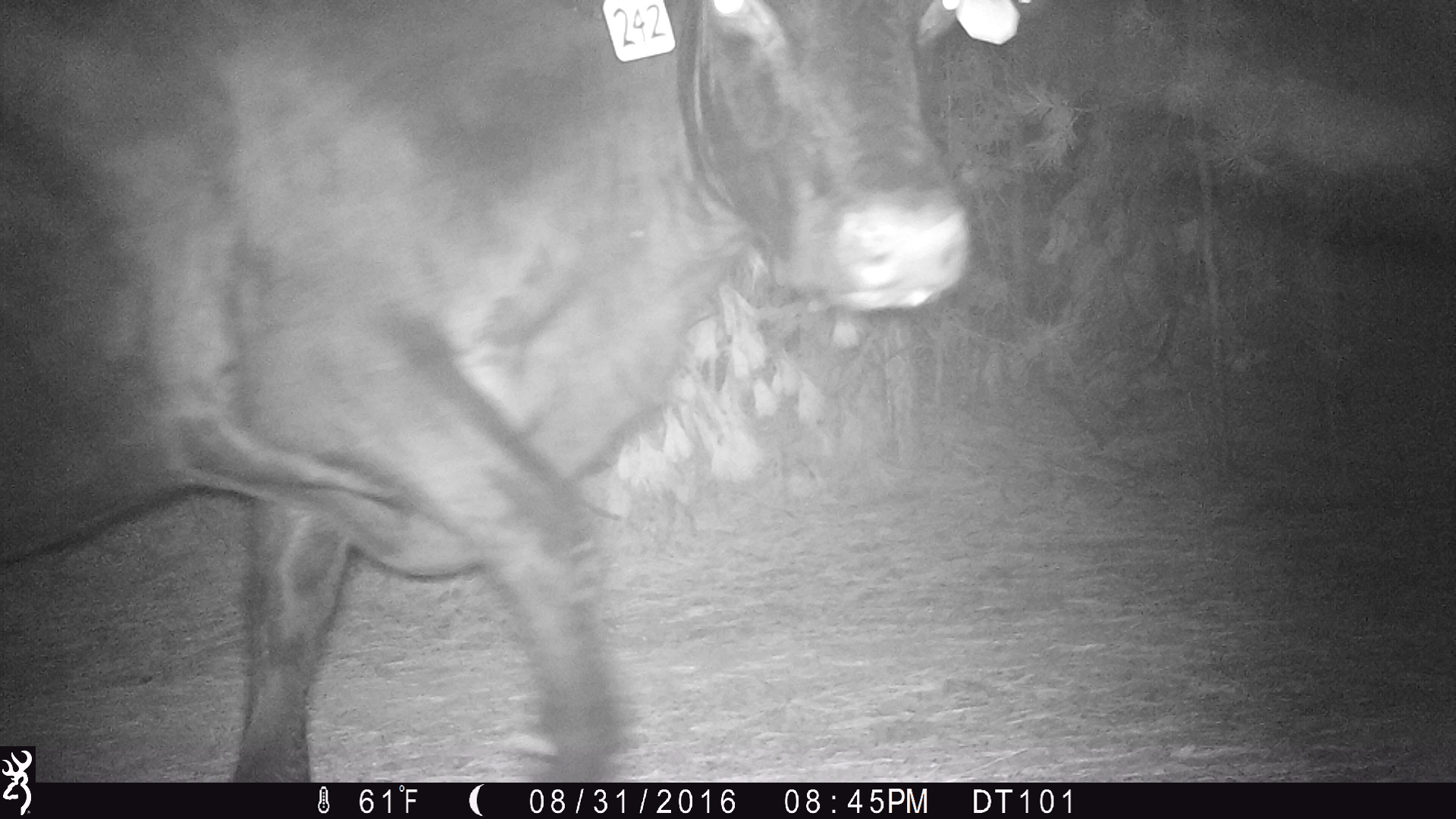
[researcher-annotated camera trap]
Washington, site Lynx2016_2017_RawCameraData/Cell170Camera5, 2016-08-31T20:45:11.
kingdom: Animalia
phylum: Chordata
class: Mammalia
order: Artiodactyla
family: Bovidae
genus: Bos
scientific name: Bos taurus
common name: domestic cattle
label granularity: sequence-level